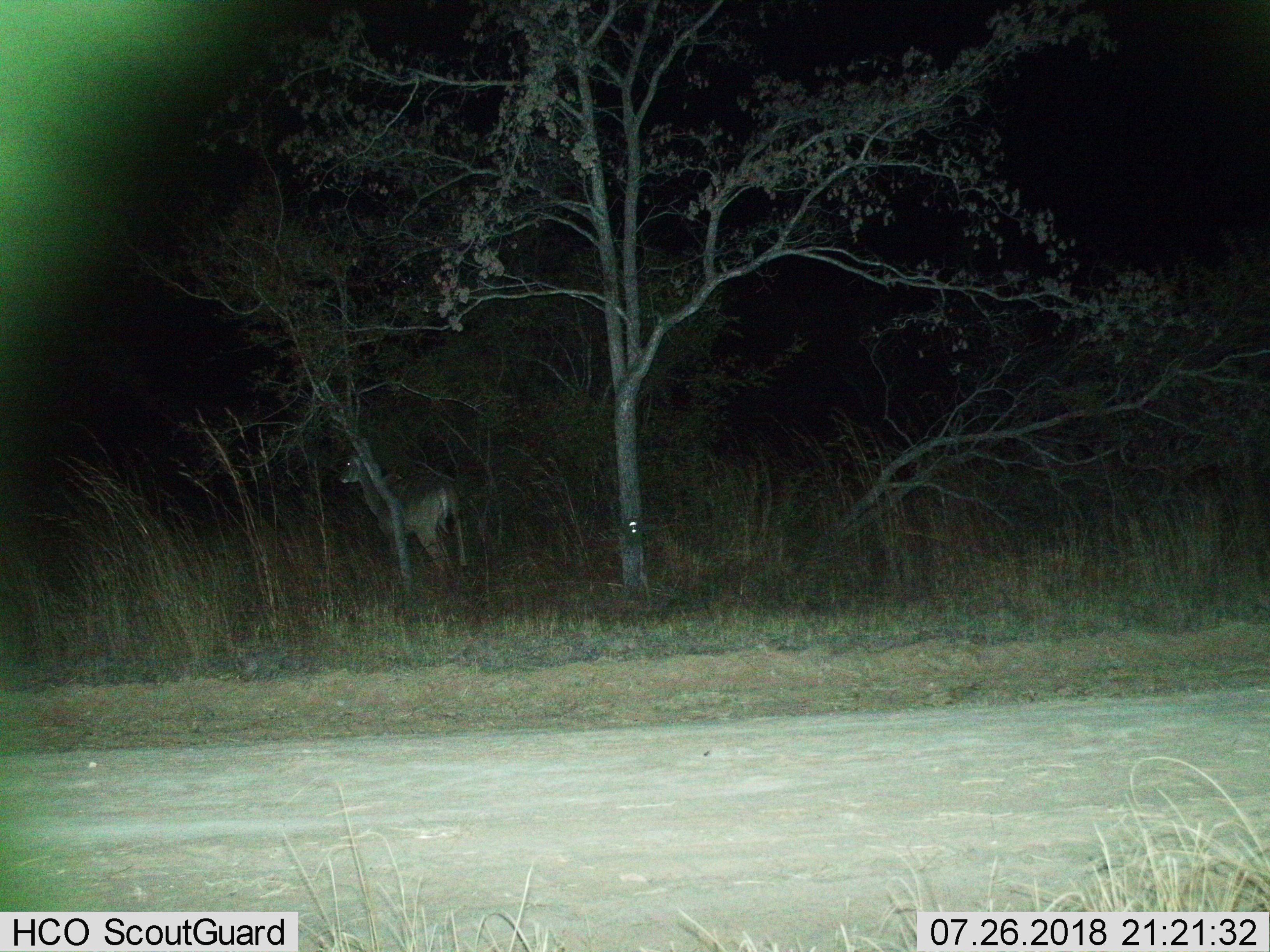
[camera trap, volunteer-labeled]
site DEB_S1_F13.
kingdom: Animalia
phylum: Chordata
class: Mammalia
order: Artiodactyla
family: Bovidae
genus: Tragelaphus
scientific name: Tragelaphus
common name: kudu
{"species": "kudu (Tragelaphus)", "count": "1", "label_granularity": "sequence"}